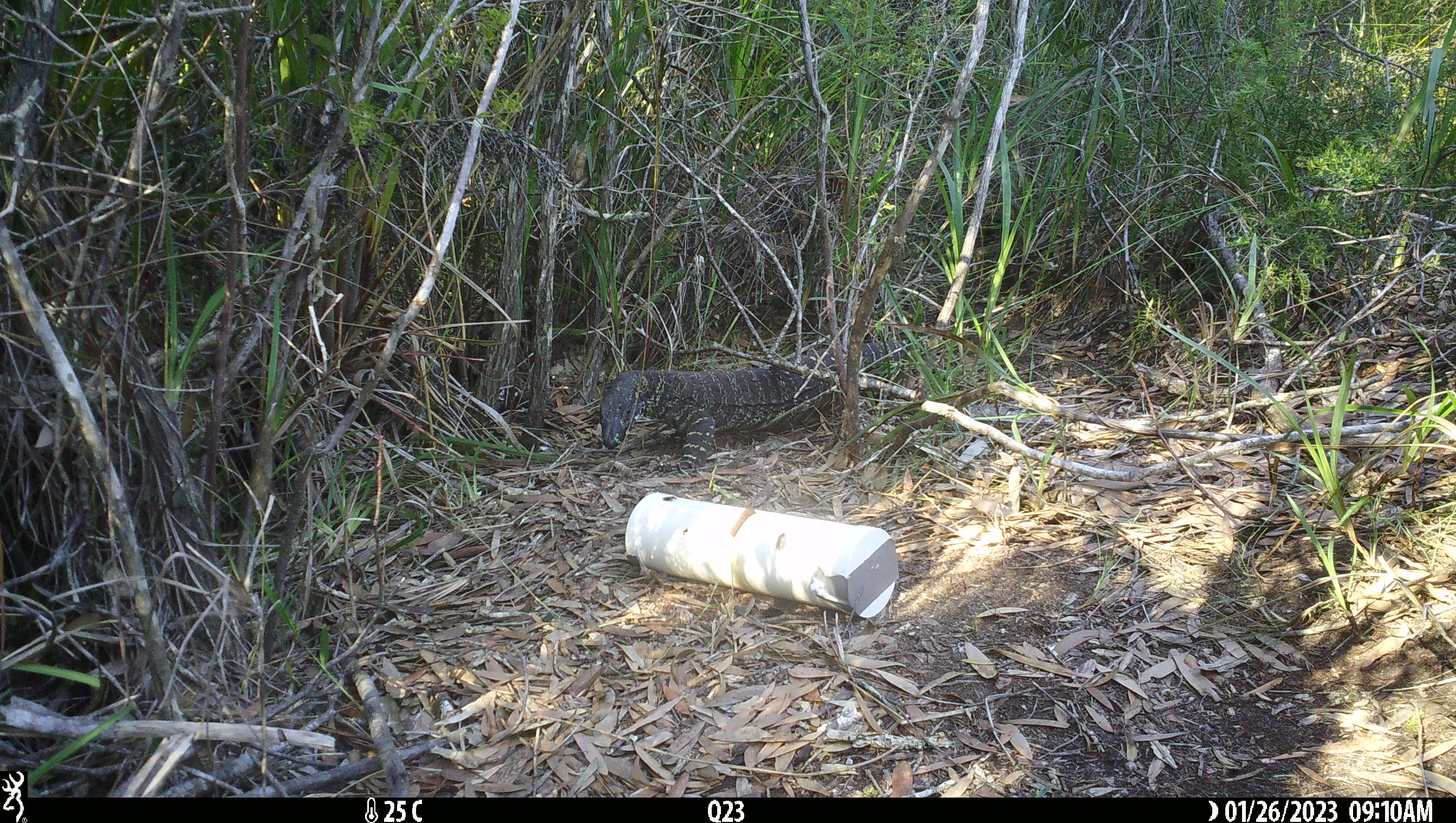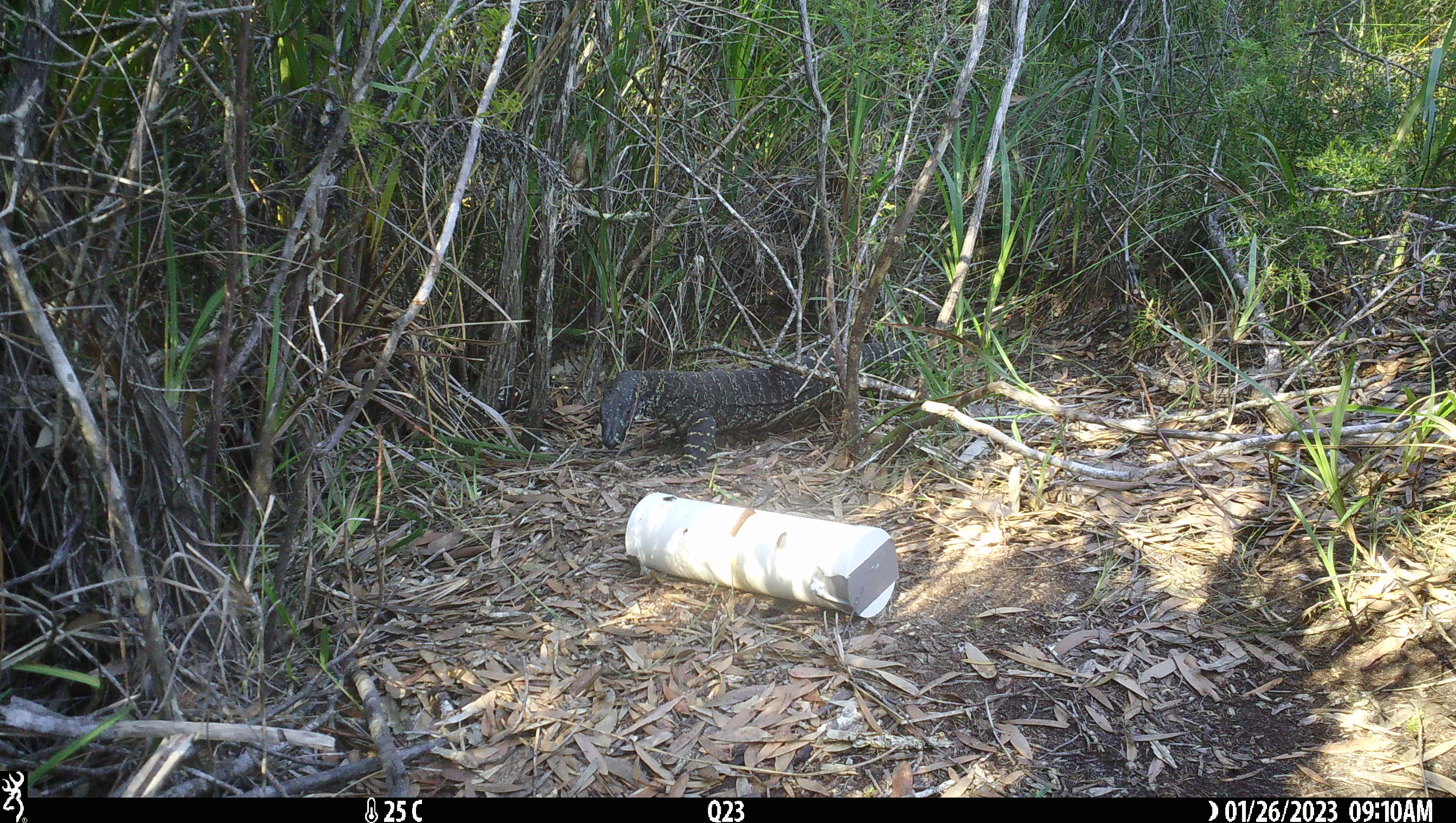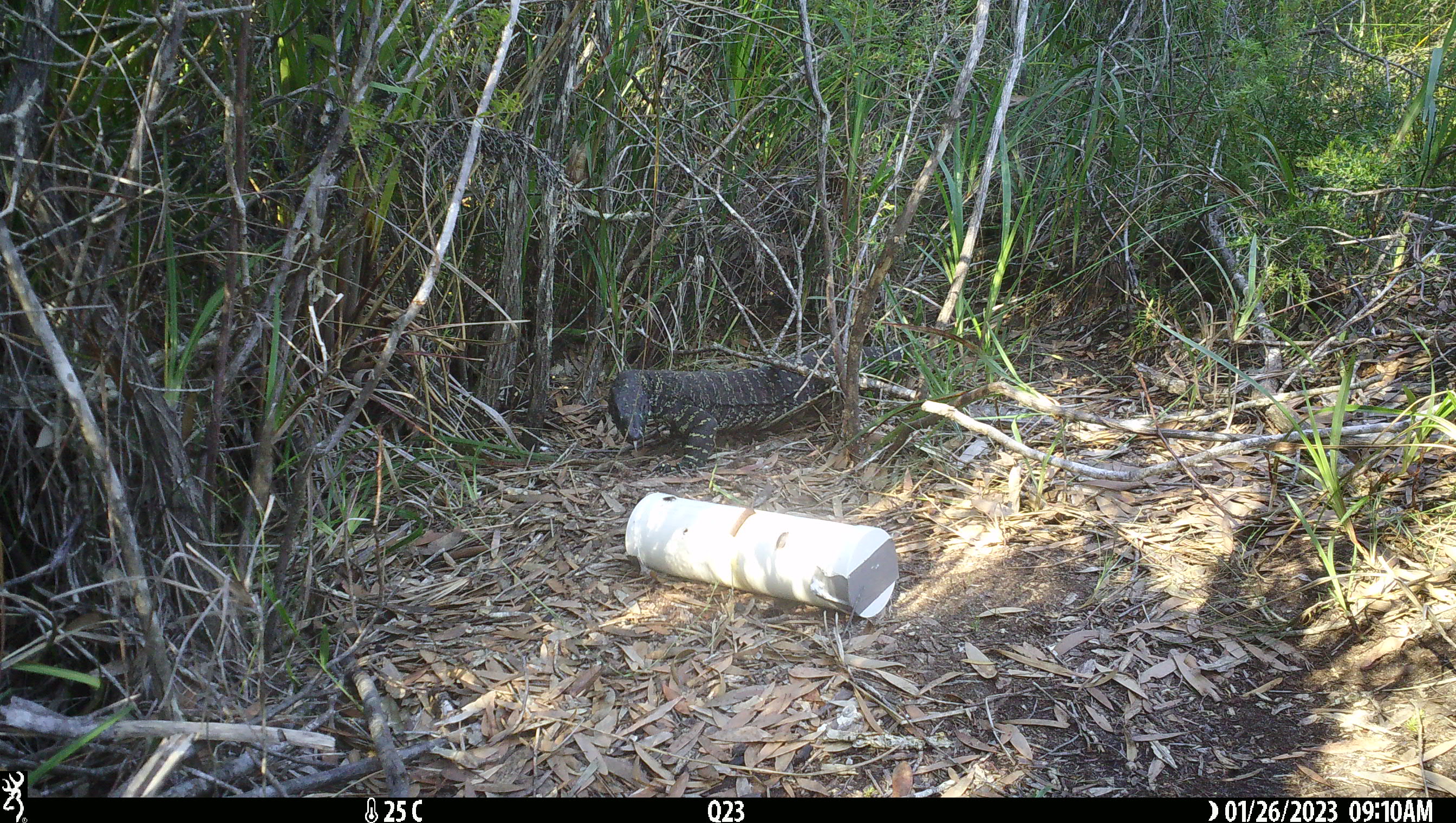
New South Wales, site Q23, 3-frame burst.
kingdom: Animalia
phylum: Chordata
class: Reptilia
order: Squamata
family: Varanidae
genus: Varanus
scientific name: Varanus varius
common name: lace monitor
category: goanna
Goanna (lace monitor) (Varanus varius).